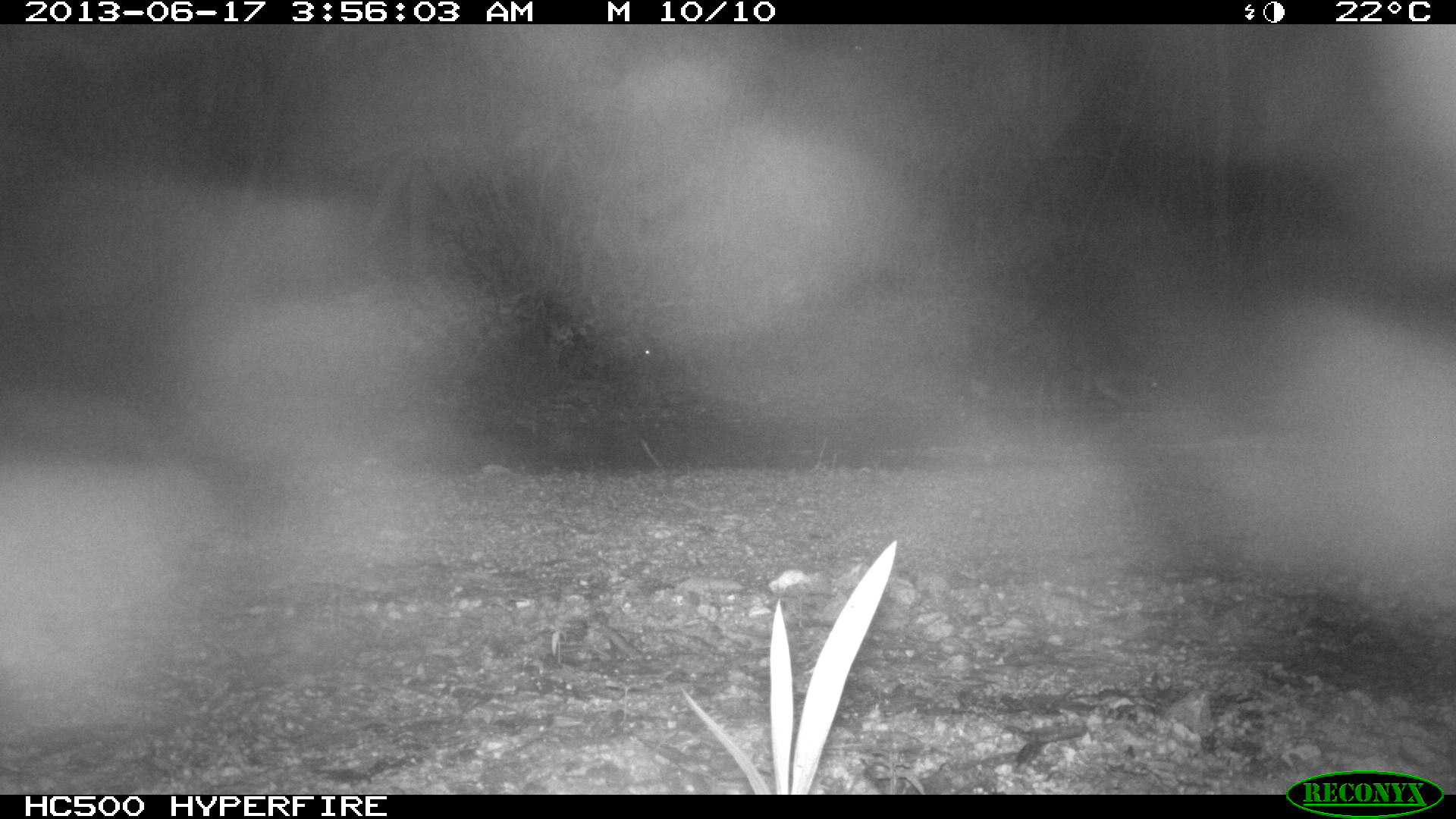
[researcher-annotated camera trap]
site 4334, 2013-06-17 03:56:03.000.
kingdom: Animalia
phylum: Chordata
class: Mammalia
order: Carnivora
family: Procyonidae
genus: Procyon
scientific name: Procyon lotor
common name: common raccoon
Procyon lotor (common raccoon), count 1.